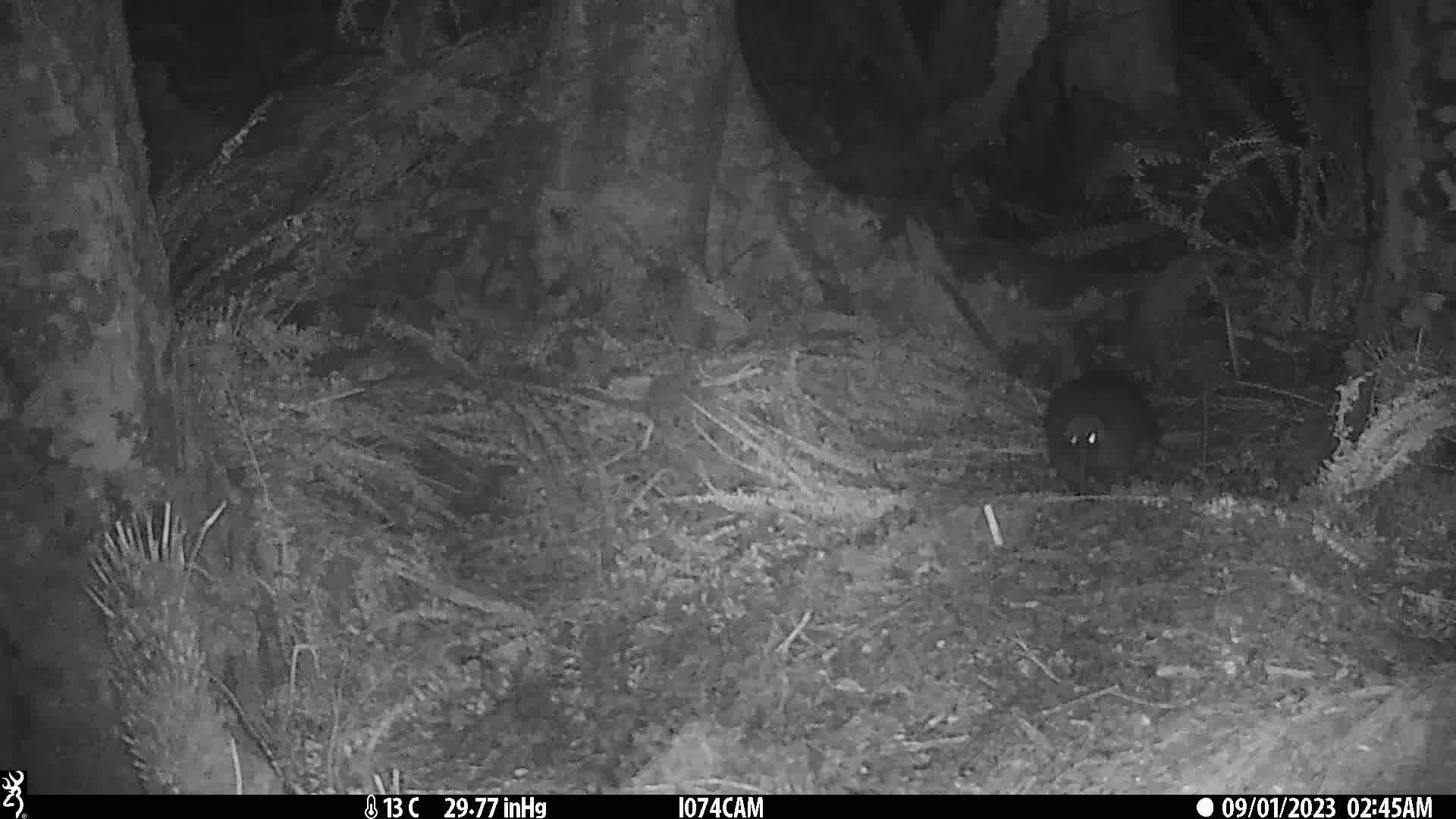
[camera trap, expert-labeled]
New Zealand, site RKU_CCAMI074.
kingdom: Animalia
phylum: Chordata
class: Aves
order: Apterygiformes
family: Apterygidae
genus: Apteryx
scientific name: Apteryx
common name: kiwi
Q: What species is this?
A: Kiwi (Apteryx).